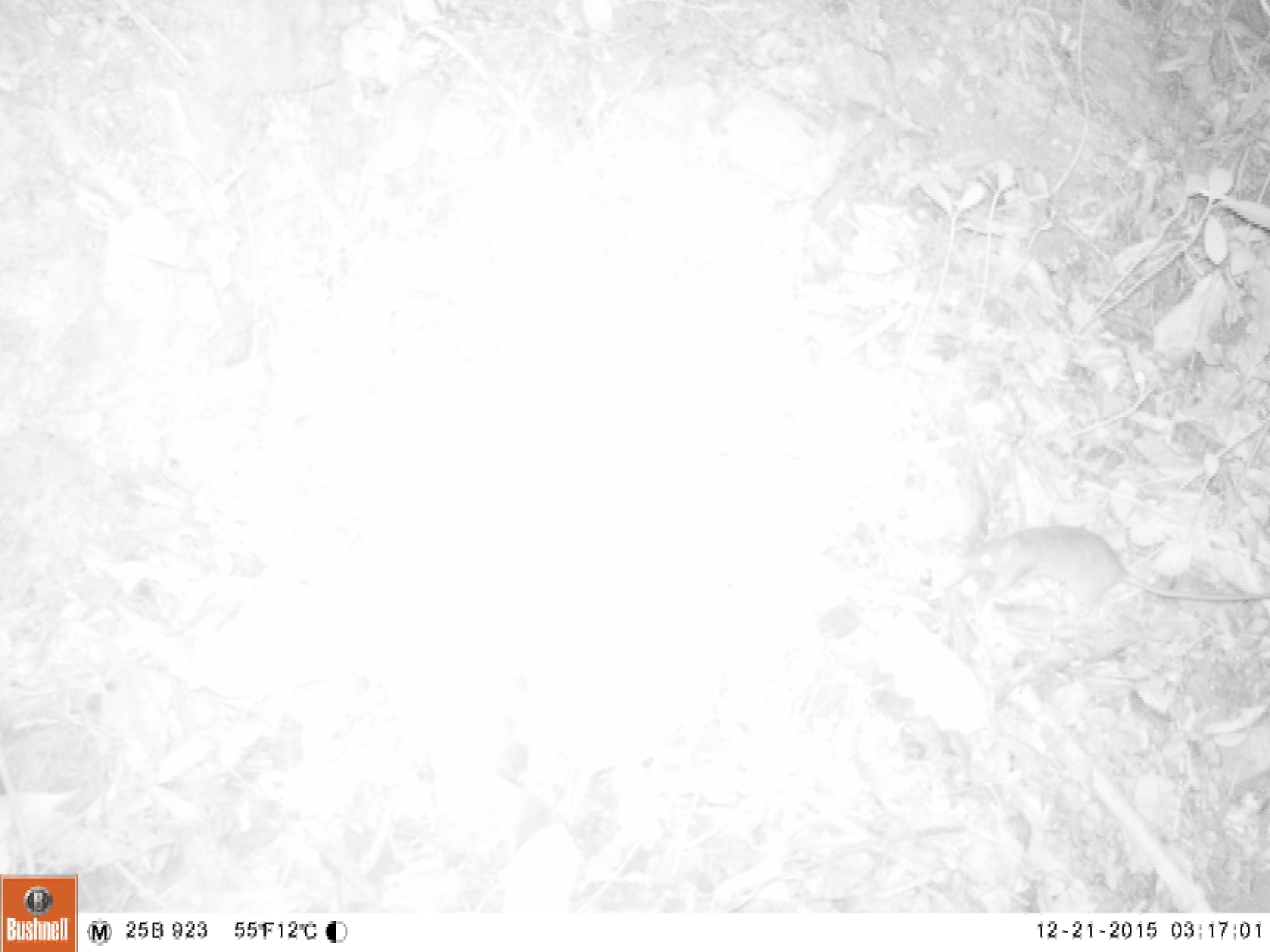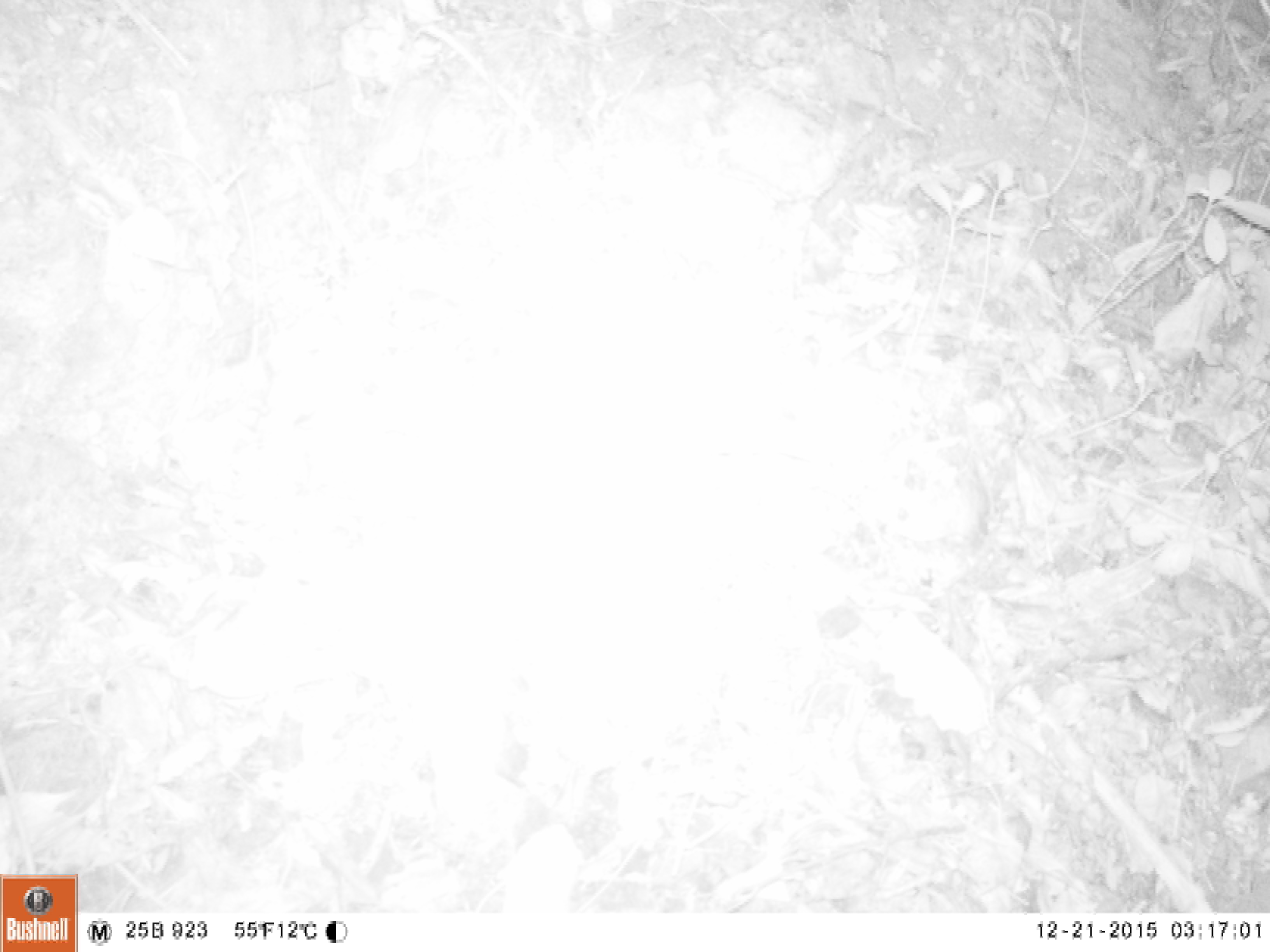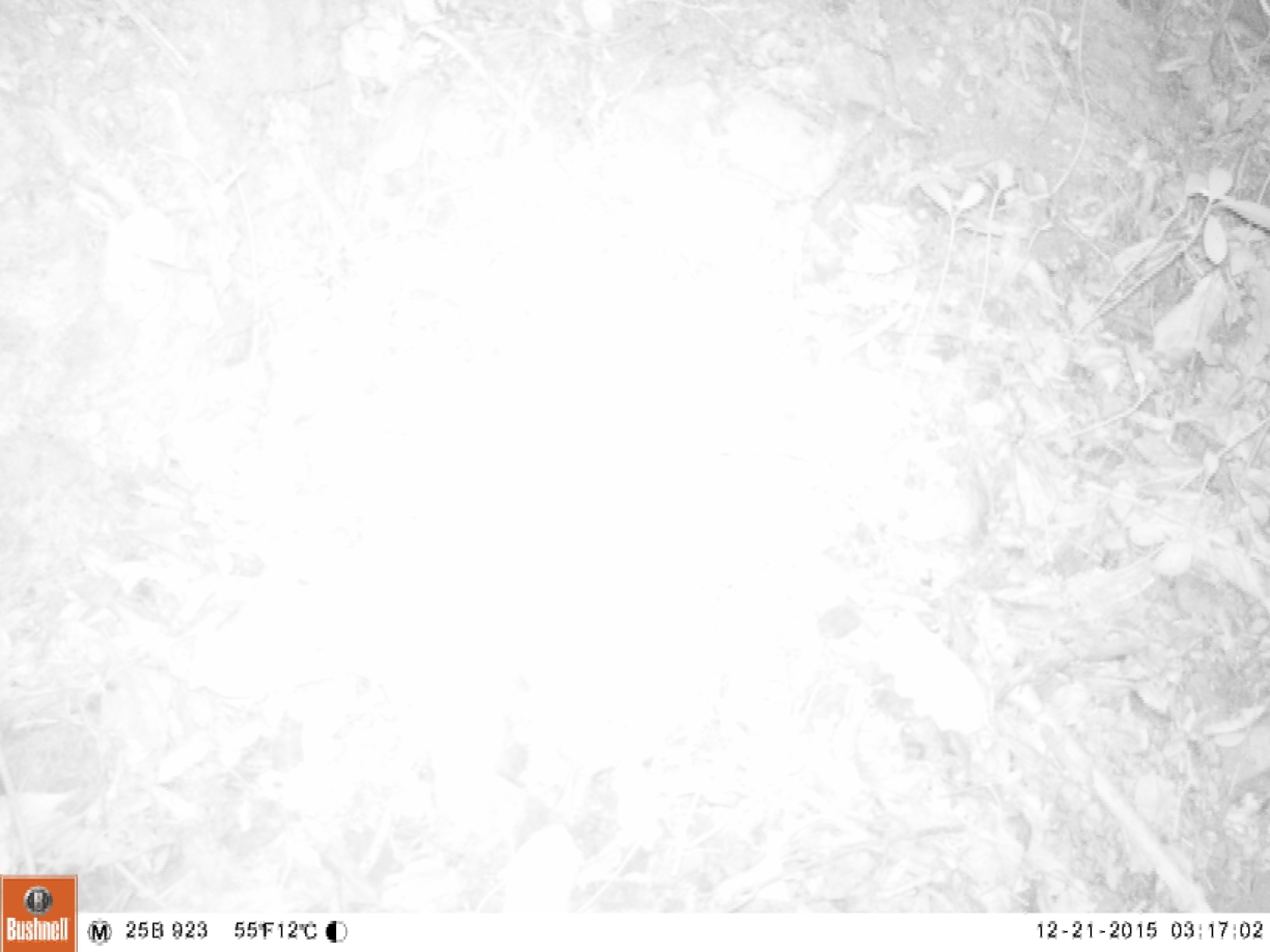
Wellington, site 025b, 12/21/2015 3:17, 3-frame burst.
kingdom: Animalia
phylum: Chordata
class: Mammalia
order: Rodentia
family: Muridae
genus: Rattus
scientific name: Rattus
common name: rat